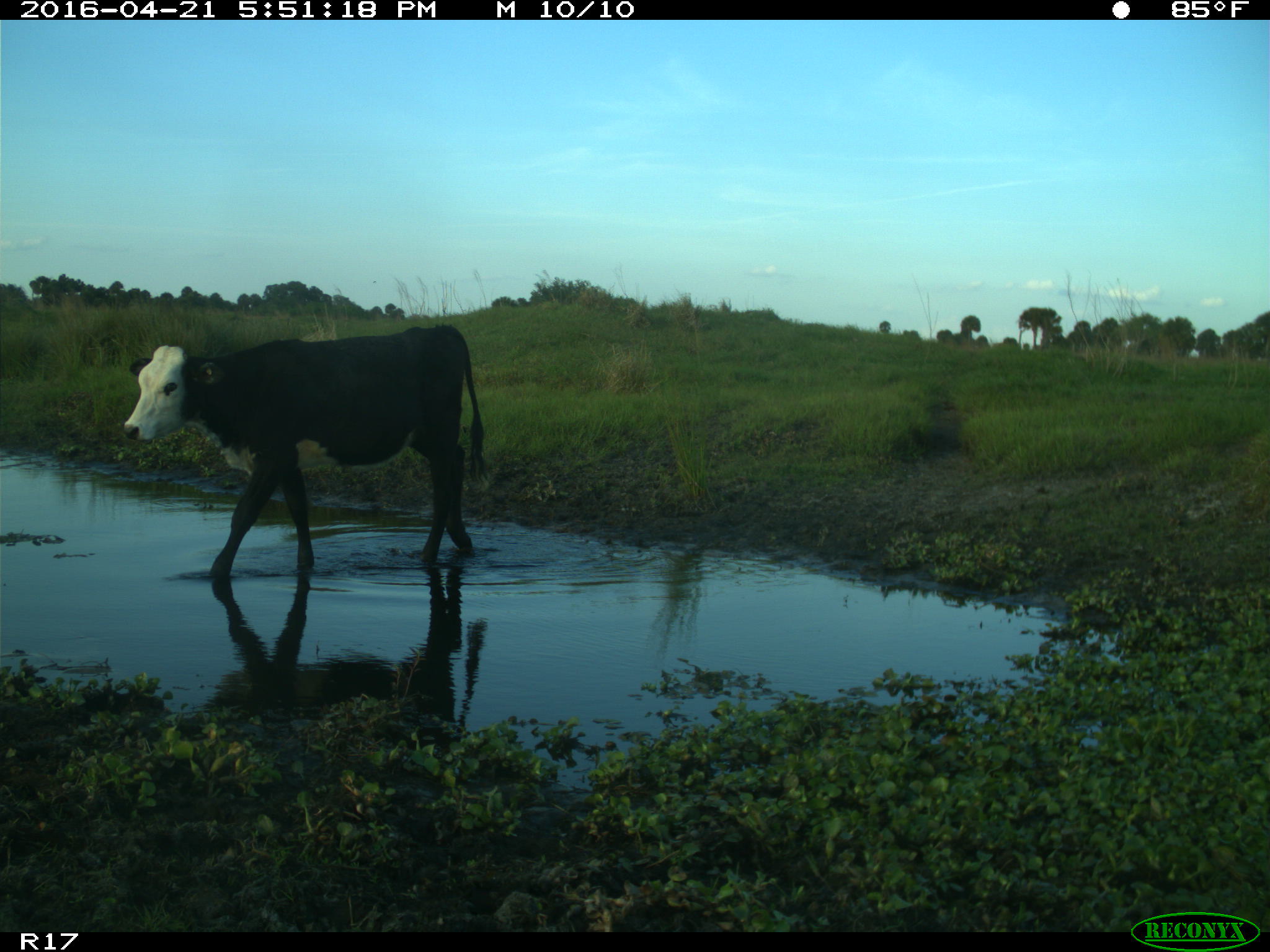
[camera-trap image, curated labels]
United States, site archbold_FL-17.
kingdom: Animalia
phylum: Chordata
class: Mammalia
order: Artiodactyla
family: Bovidae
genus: Bos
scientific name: Bos taurus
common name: domestic cow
Bos taurus (domestic cow).